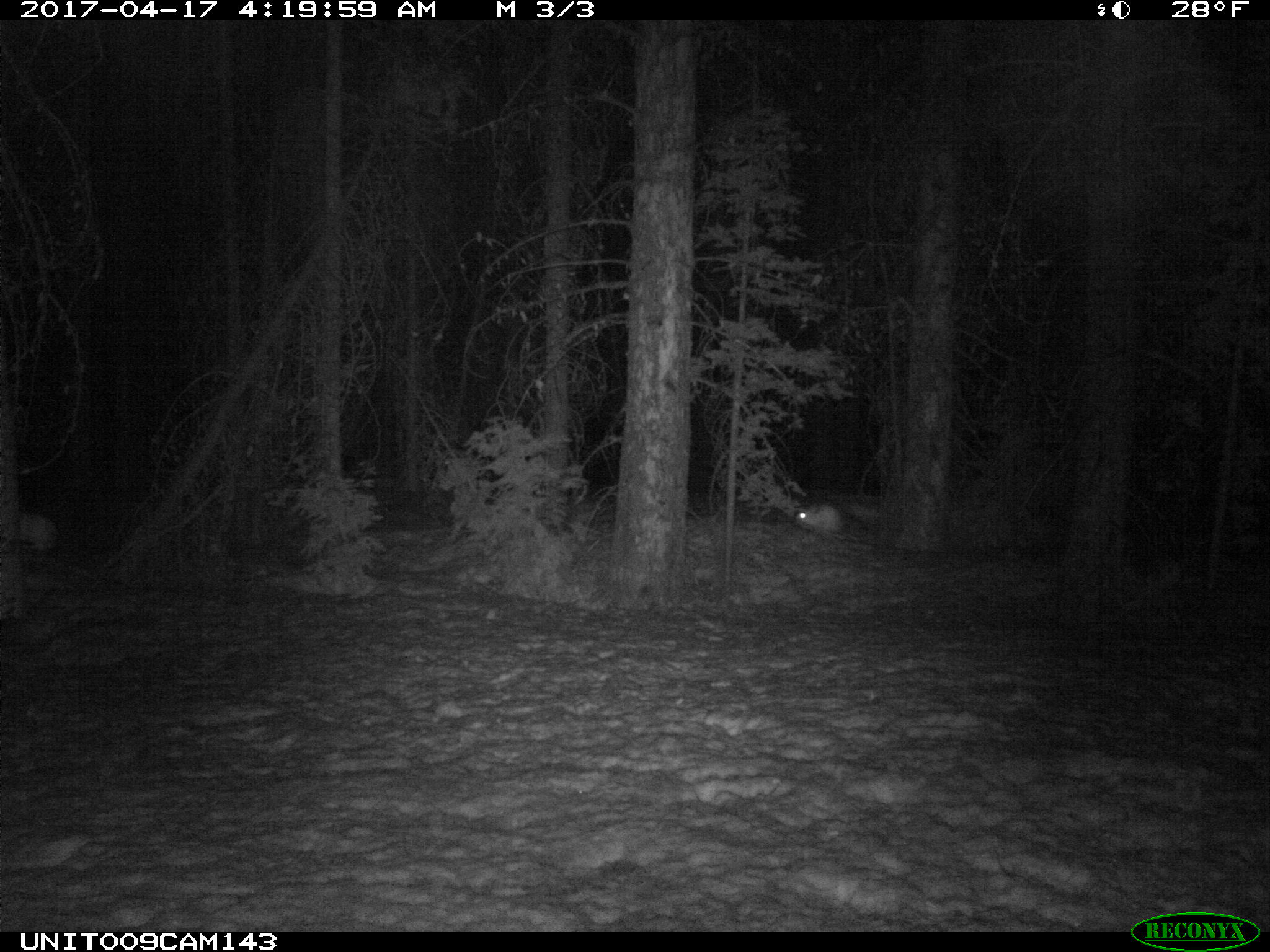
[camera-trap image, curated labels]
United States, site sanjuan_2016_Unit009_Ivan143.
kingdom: Animalia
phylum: Chordata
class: Mammalia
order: Lagomorpha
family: Leporidae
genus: Lepus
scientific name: Lepus americanus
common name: snowshoe hare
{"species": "Lepus americanus (snowshoe hare)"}